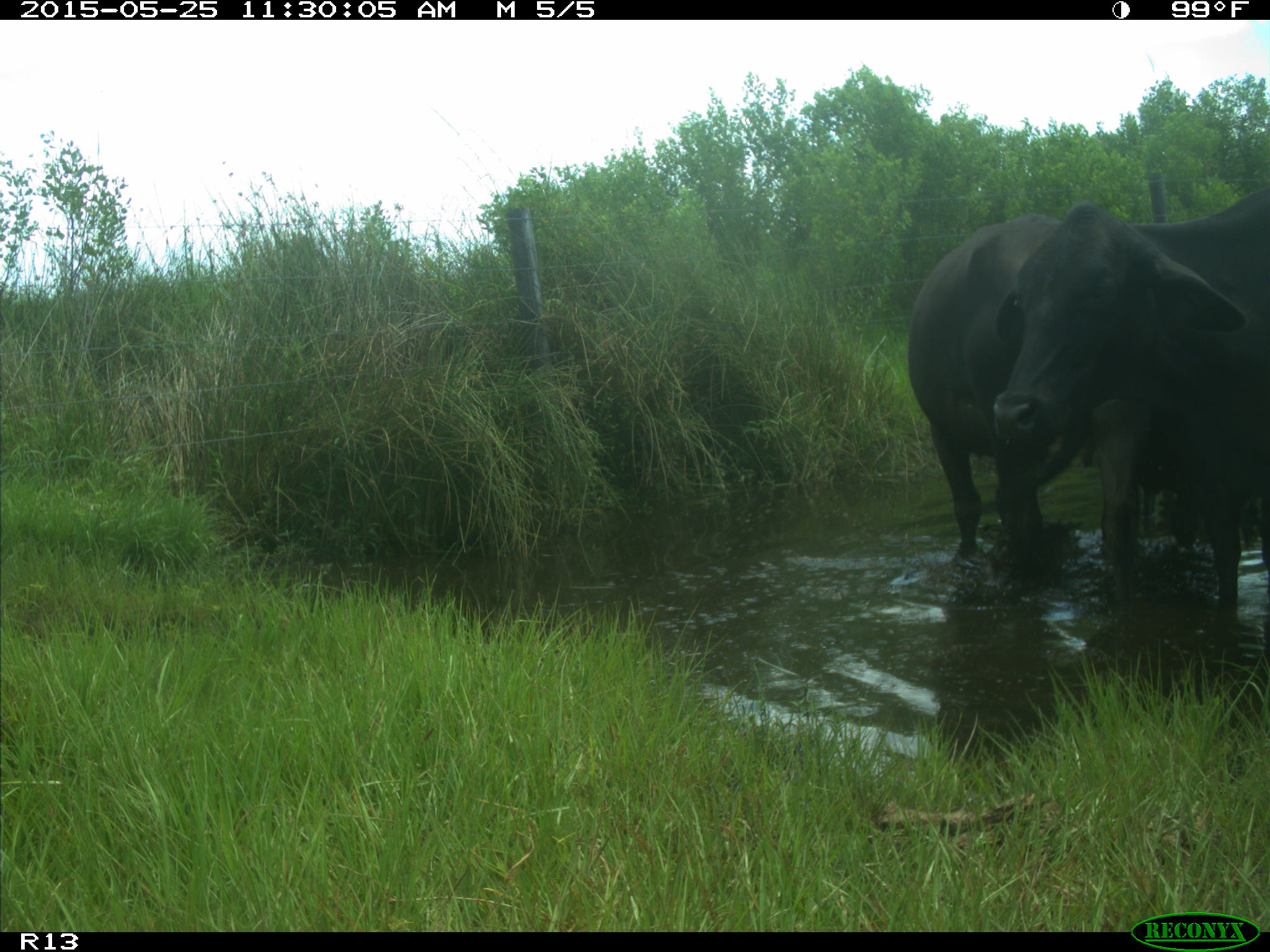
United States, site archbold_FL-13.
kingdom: Animalia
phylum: Chordata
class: Mammalia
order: Artiodactyla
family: Bovidae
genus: Bos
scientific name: Bos taurus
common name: domestic cow